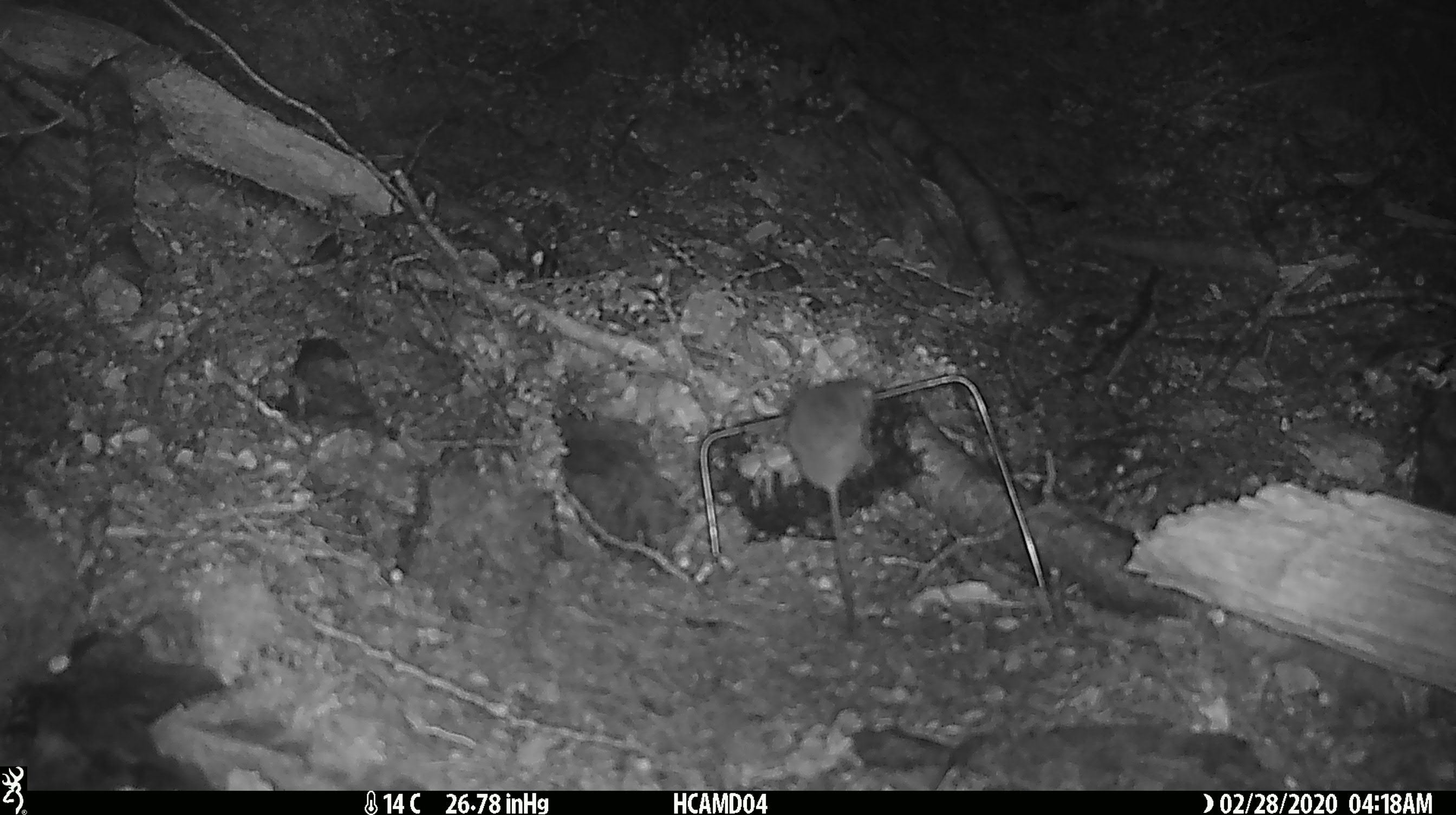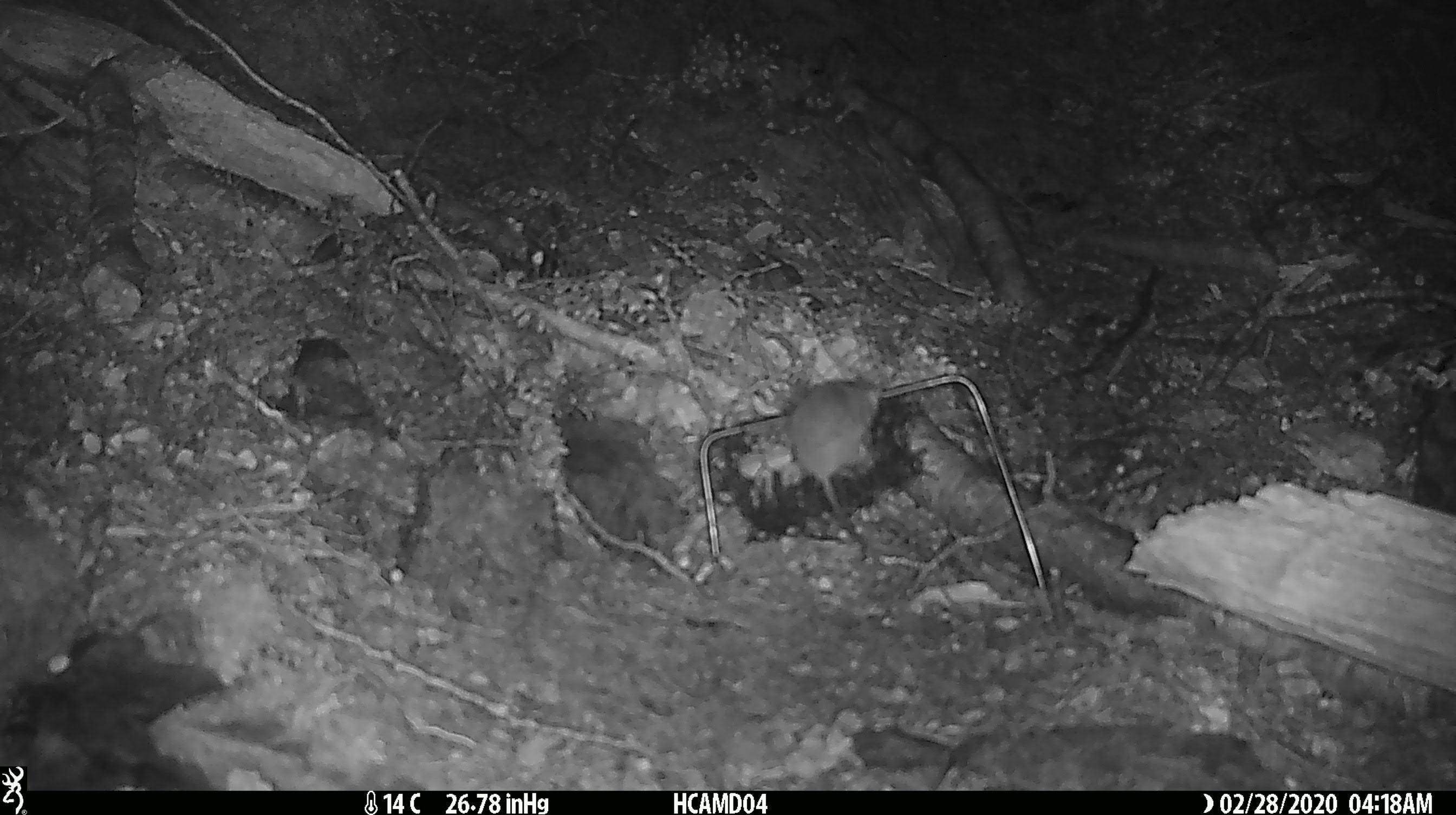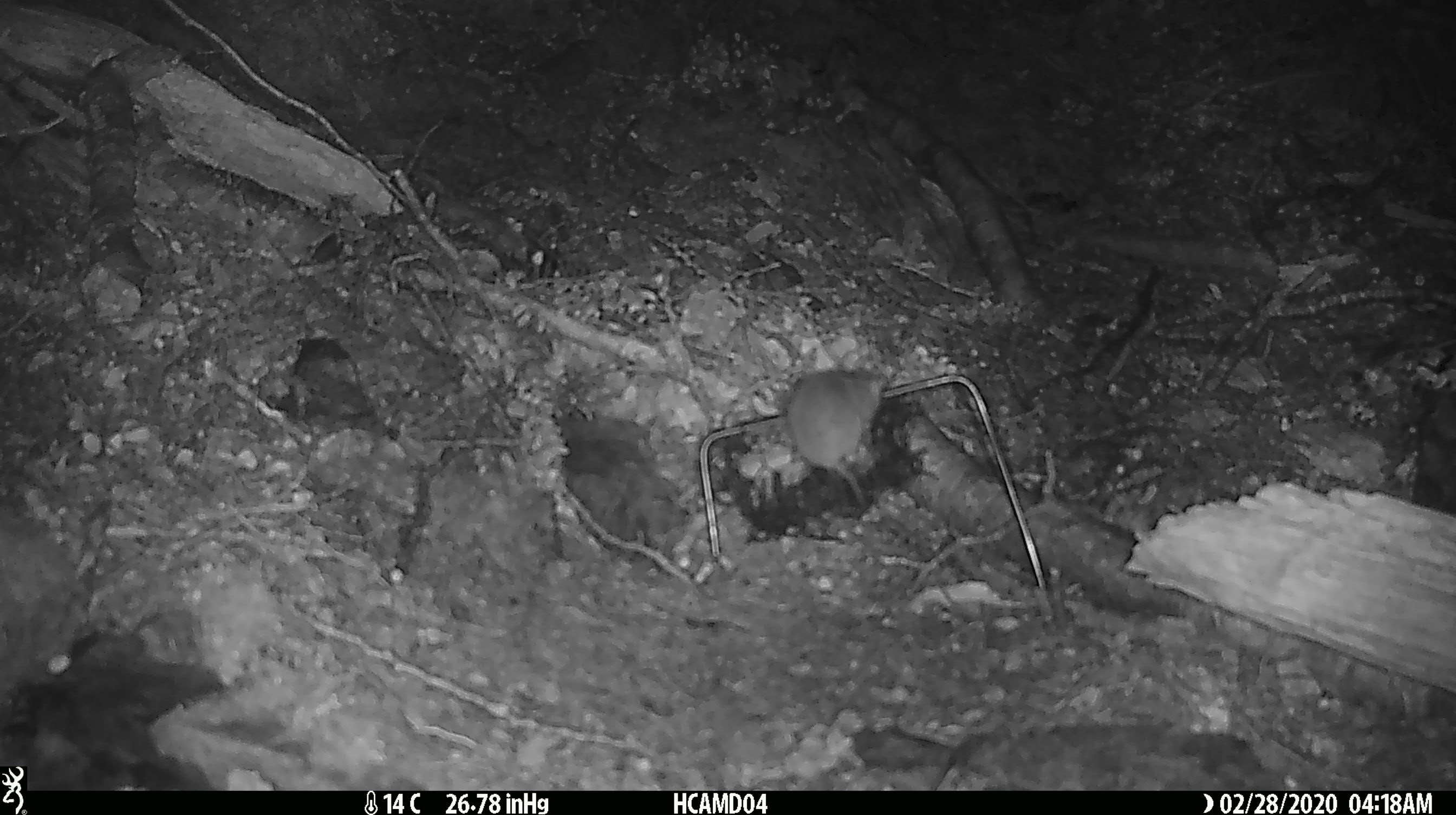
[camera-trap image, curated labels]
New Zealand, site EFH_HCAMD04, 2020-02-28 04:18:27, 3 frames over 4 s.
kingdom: Animalia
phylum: Chordata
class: Mammalia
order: Rodentia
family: Muridae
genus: Mus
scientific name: Mus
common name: mouse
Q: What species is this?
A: Mouse (Mus).